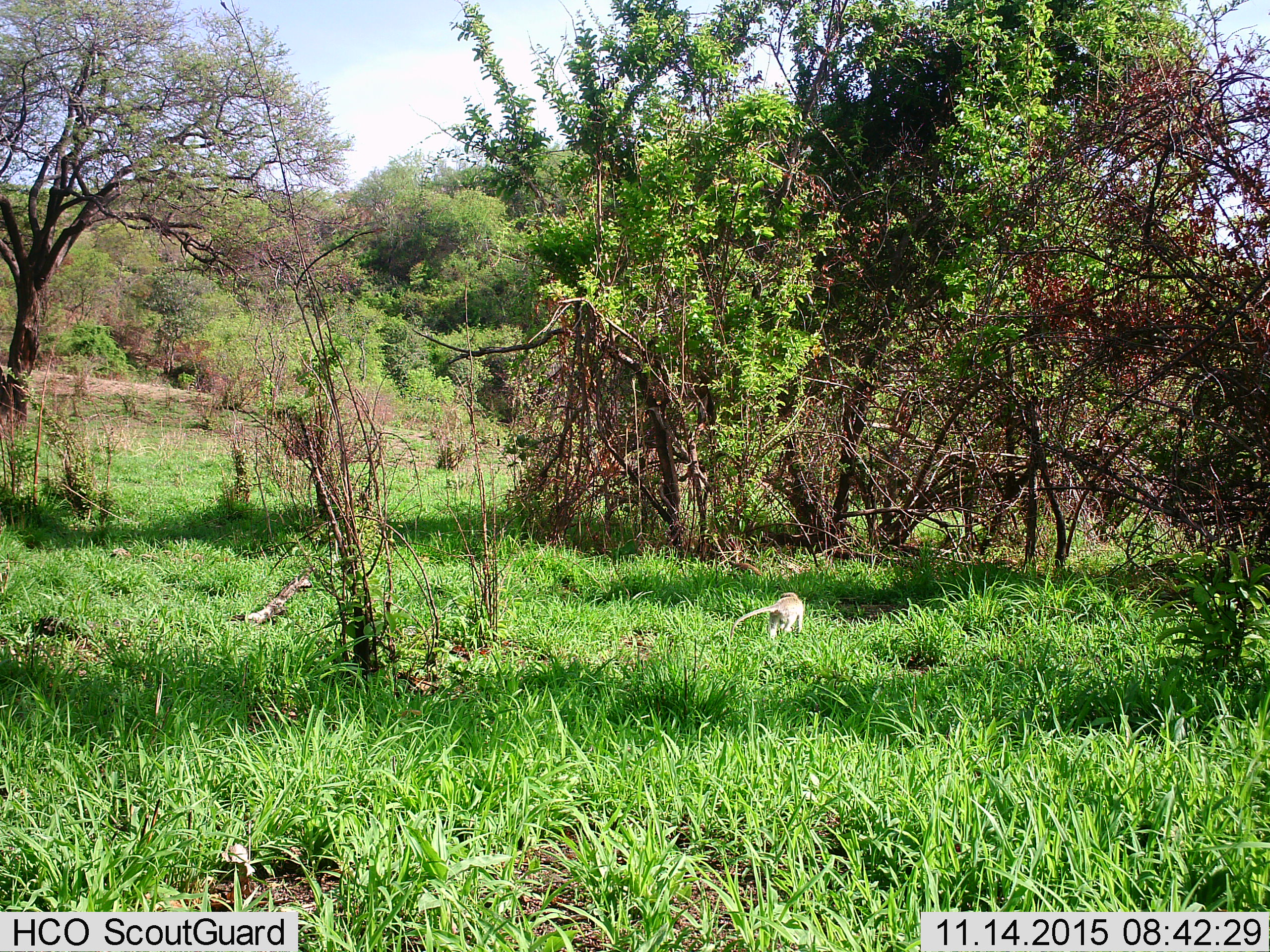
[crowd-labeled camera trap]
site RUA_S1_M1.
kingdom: Animalia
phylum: Chordata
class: Mammalia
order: Primates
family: Cercopithecidae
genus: Chlorocebus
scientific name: Chlorocebus pygerythrus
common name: vervet monkey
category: monkeyvervet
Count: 1.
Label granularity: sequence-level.